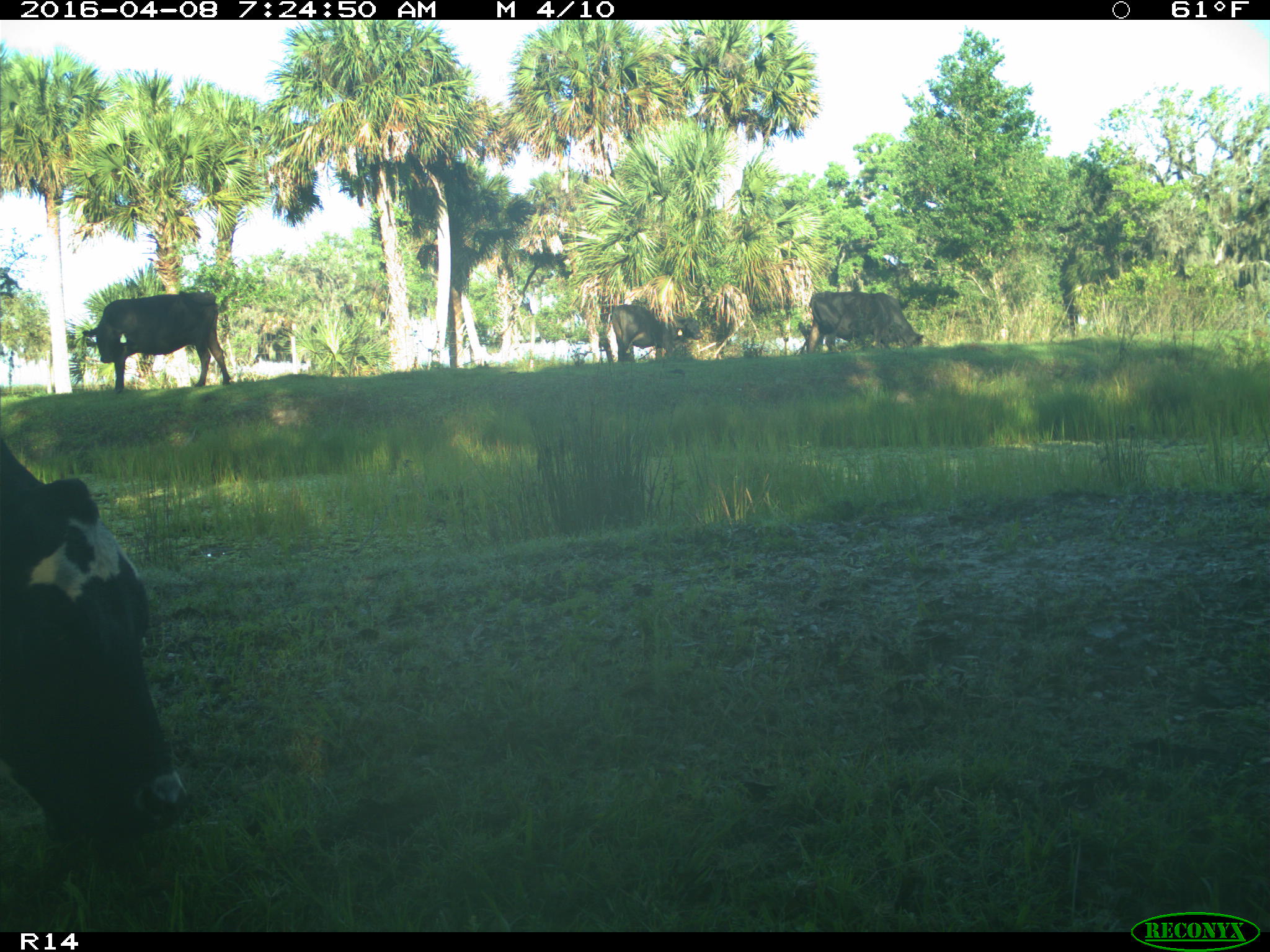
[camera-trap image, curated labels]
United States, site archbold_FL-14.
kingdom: Animalia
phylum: Chordata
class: Mammalia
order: Artiodactyla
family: Bovidae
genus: Bos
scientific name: Bos taurus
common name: domestic cow